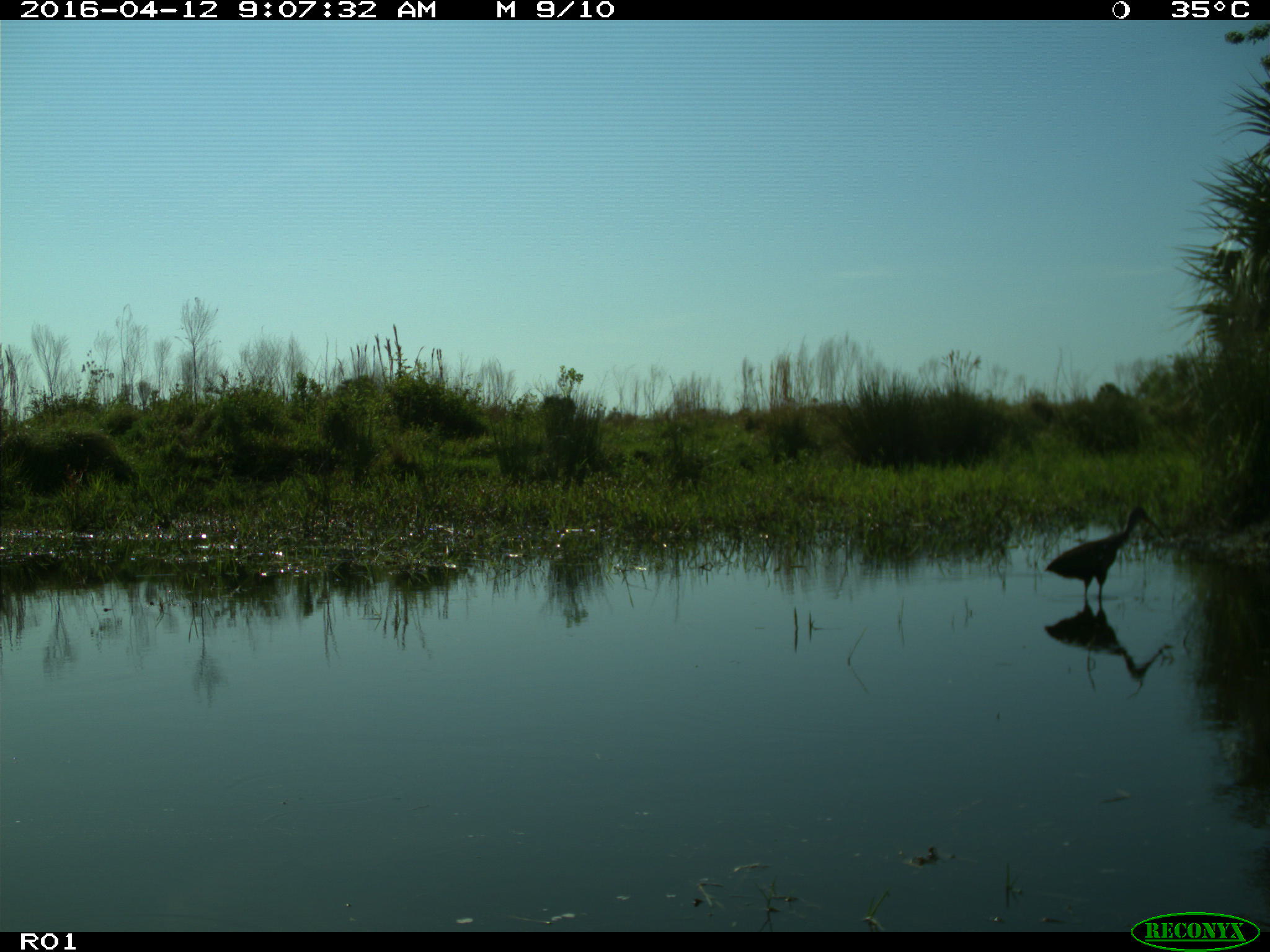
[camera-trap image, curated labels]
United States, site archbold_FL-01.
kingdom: Animalia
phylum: Chordata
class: Aves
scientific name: Aves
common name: birds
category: unidentified bird